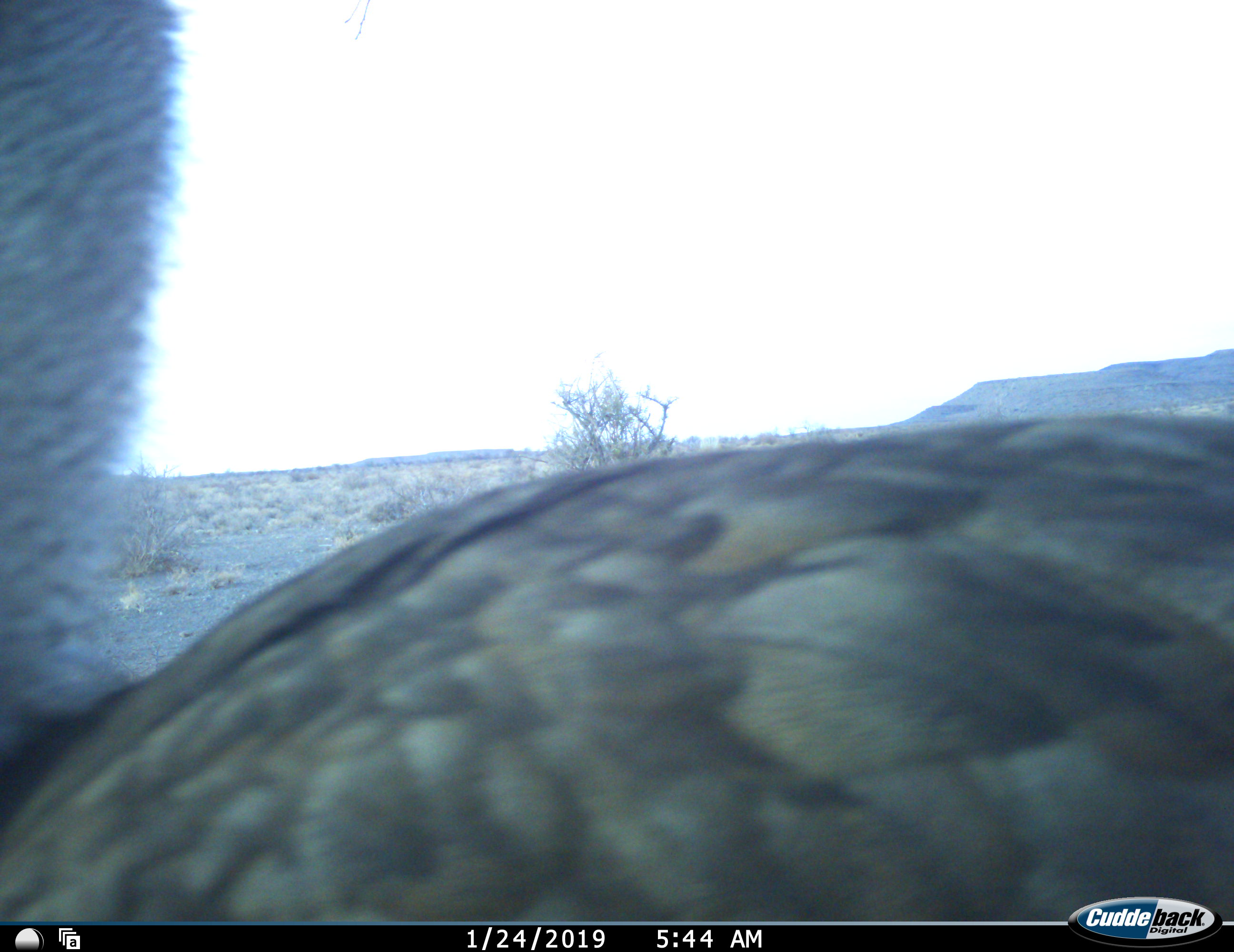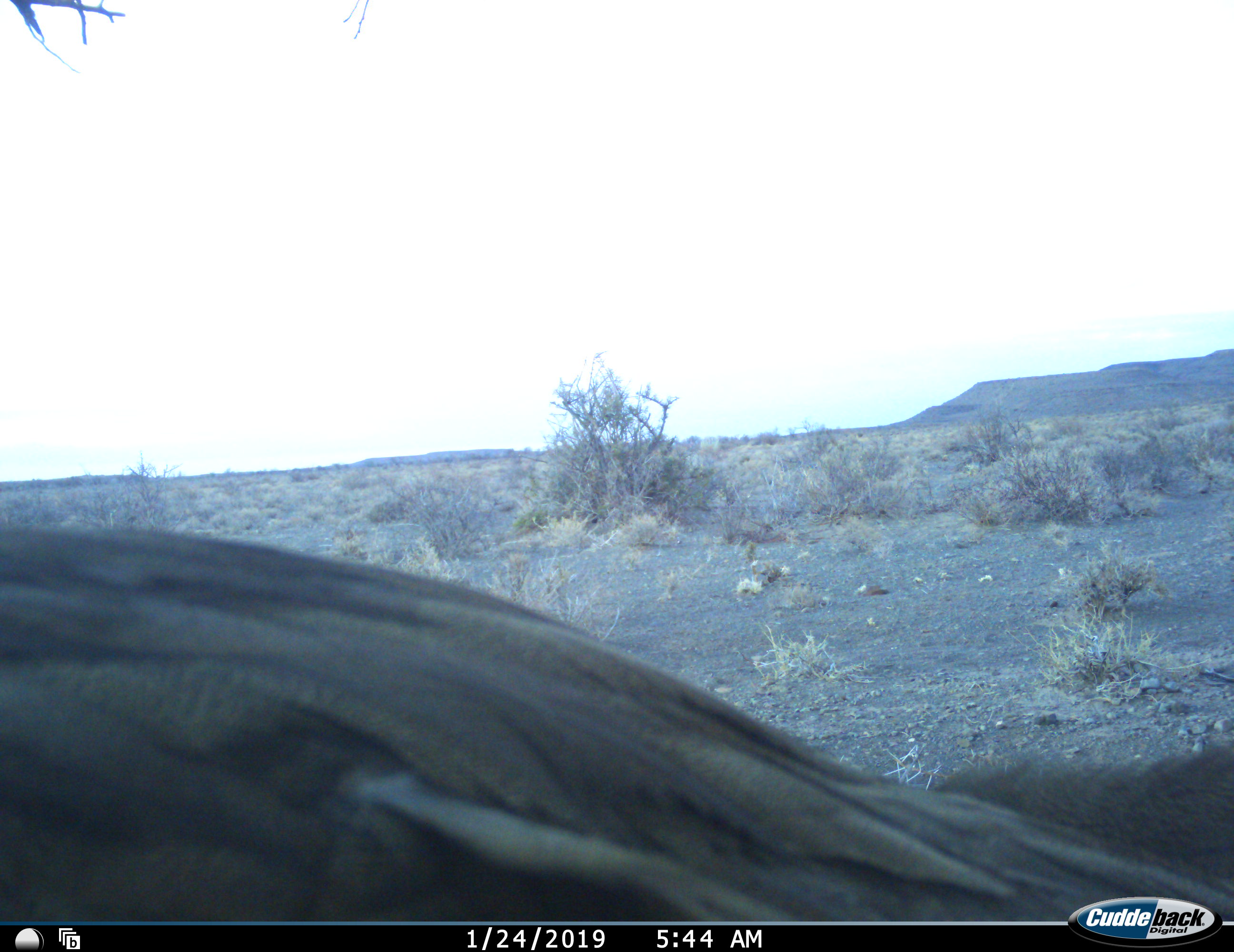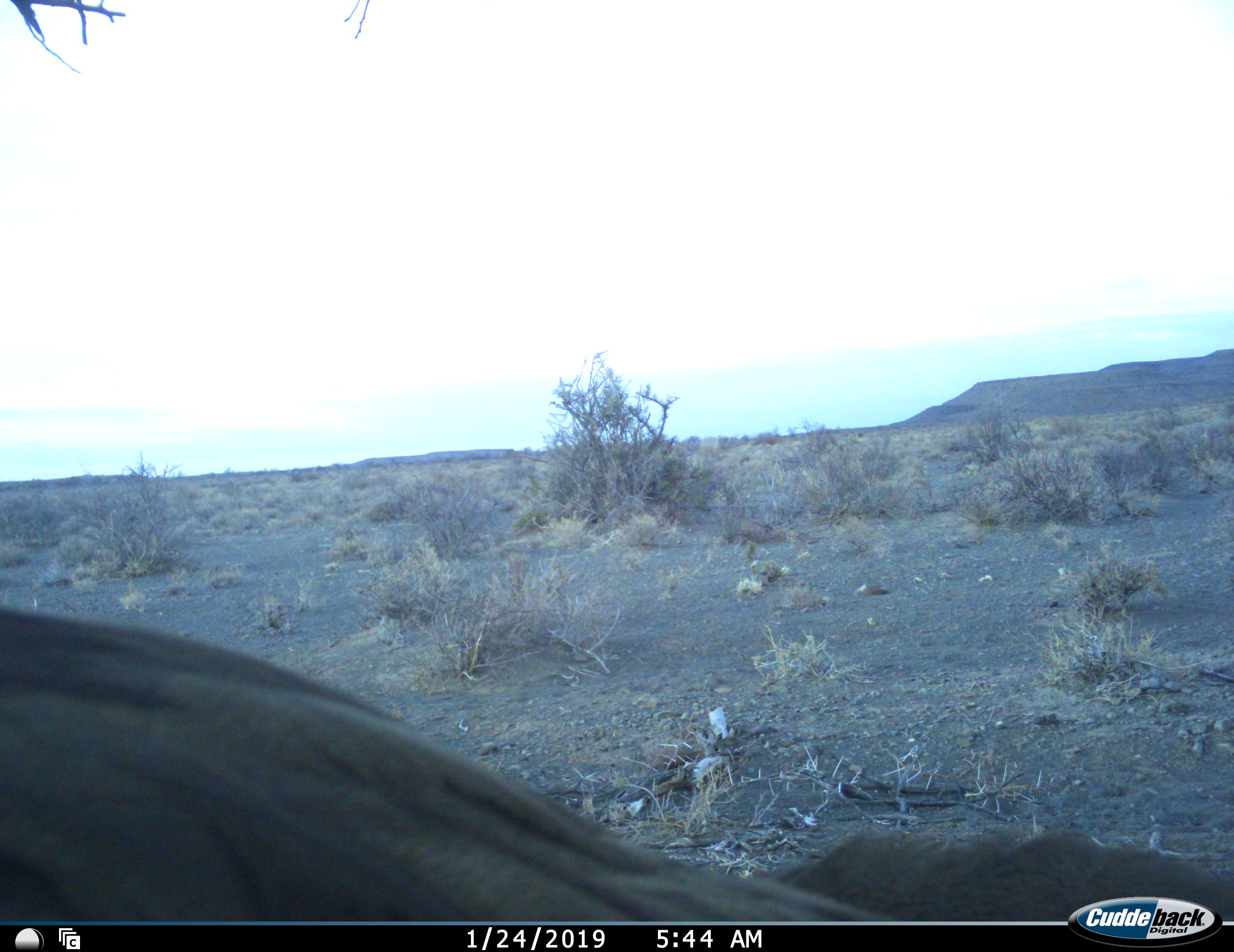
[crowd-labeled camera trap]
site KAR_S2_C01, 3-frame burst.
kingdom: Animalia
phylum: Chordata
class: Aves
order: Otidiformes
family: Otididae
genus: Ardeotis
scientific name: Ardeotis kori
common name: kori bustard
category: bustardkori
Bustardkori (kori bustard) (Ardeotis kori), count 1. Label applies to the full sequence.